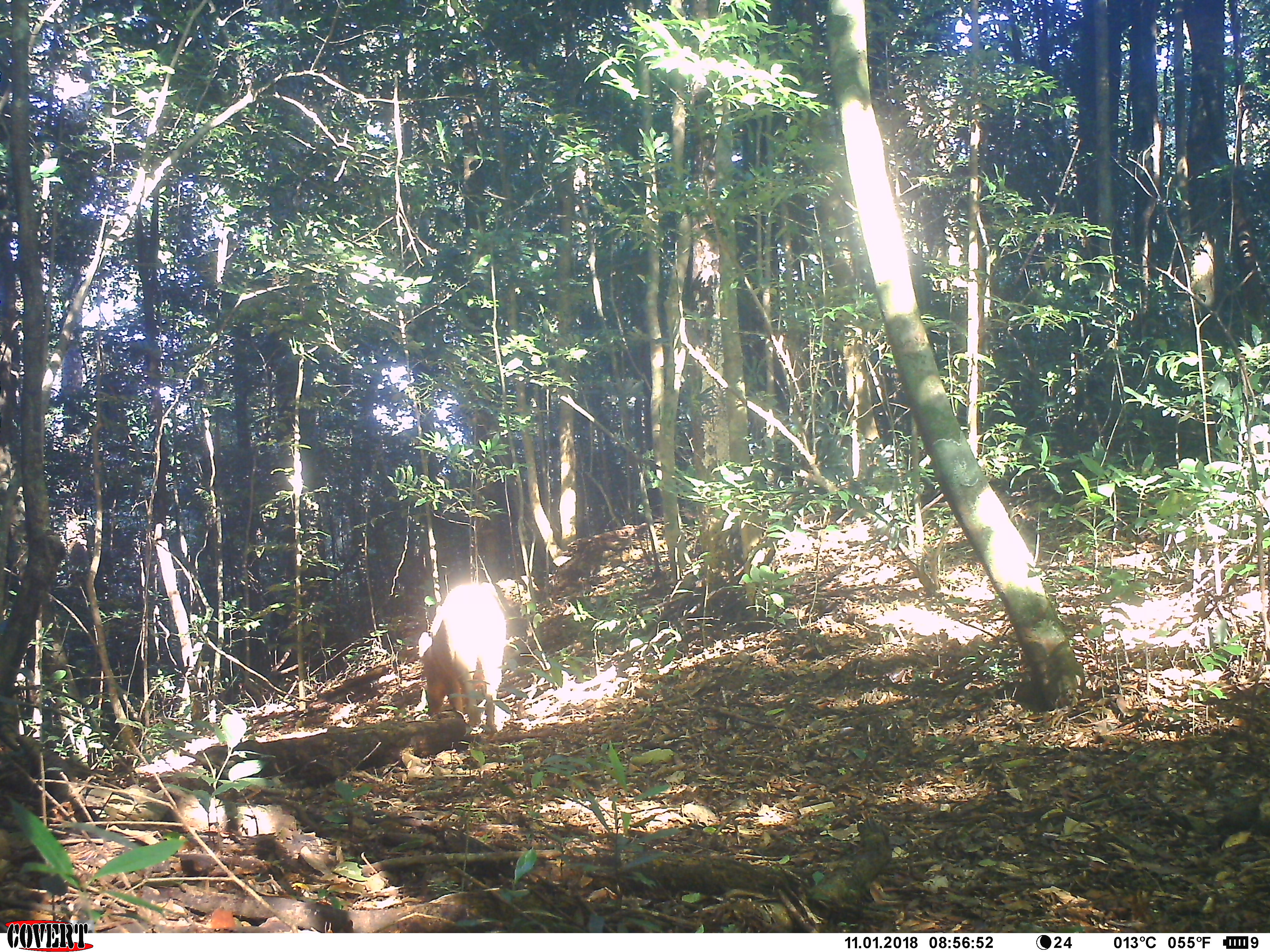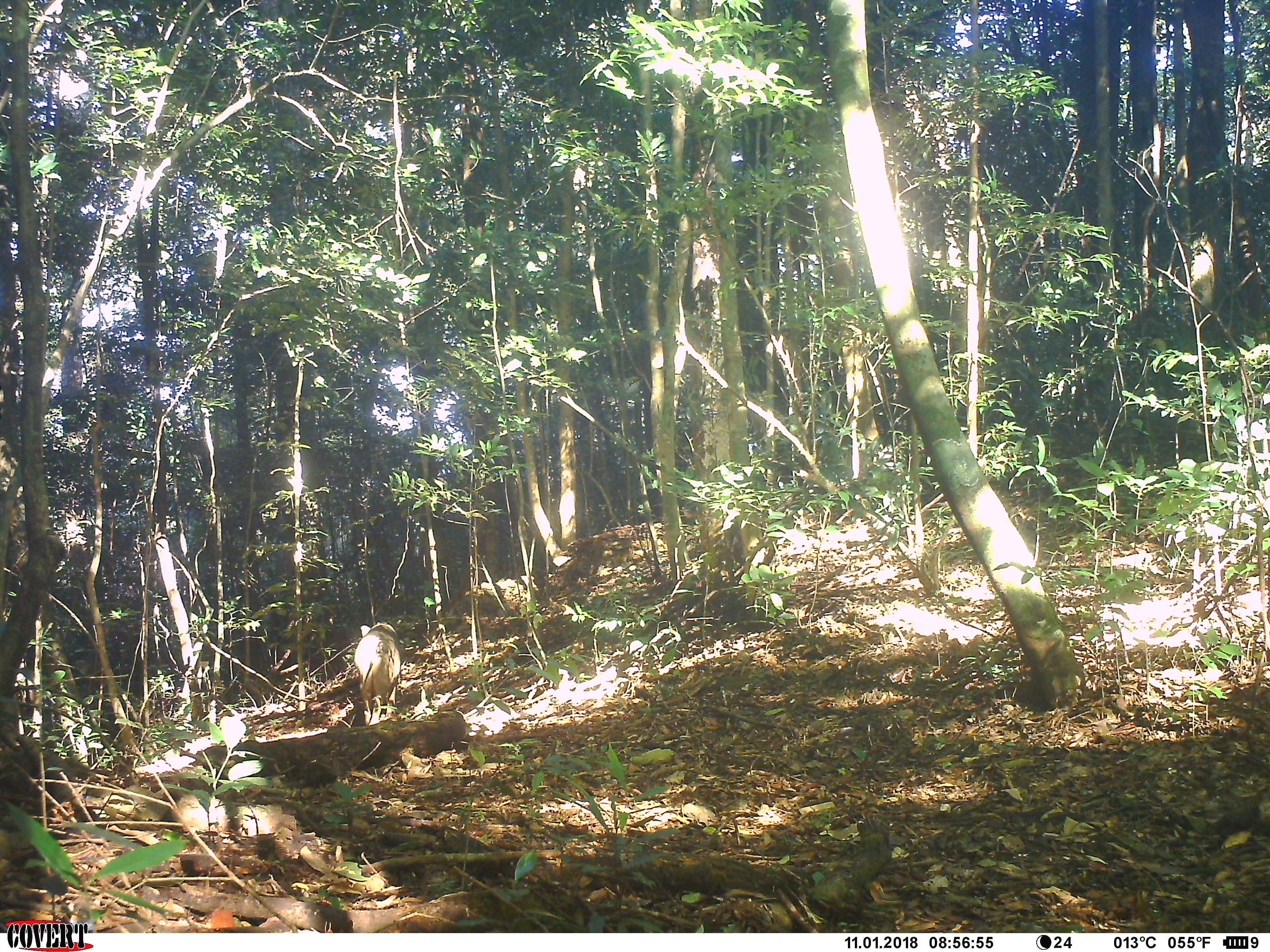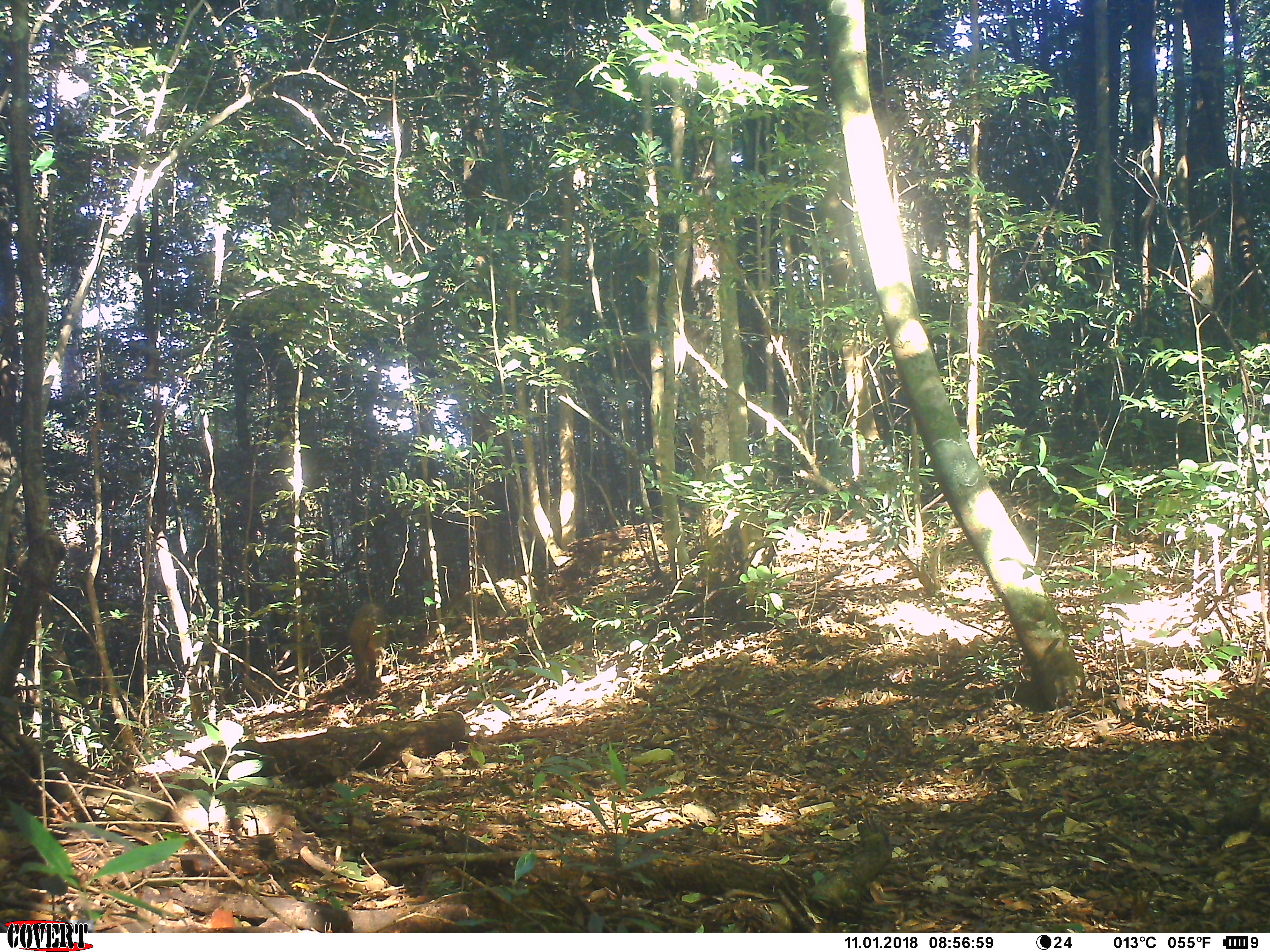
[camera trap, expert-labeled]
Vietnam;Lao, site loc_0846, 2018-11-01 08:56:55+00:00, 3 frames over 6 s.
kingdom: Animalia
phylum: Chordata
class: Mammalia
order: Artiodactyla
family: Suidae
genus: Sus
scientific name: Sus scrofa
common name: eurasian wild pig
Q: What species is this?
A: Eurasian wild pig (Sus scrofa).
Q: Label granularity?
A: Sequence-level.